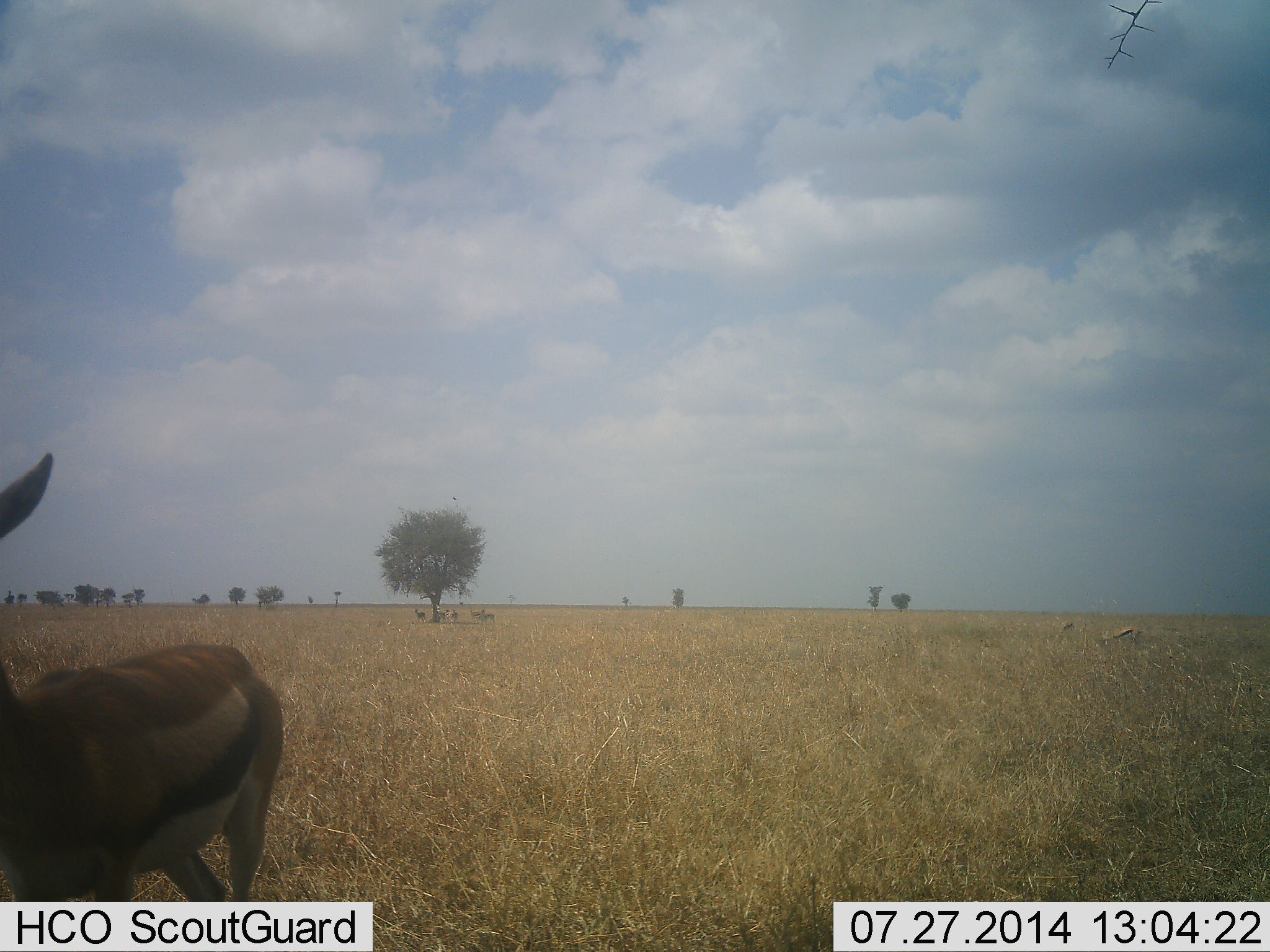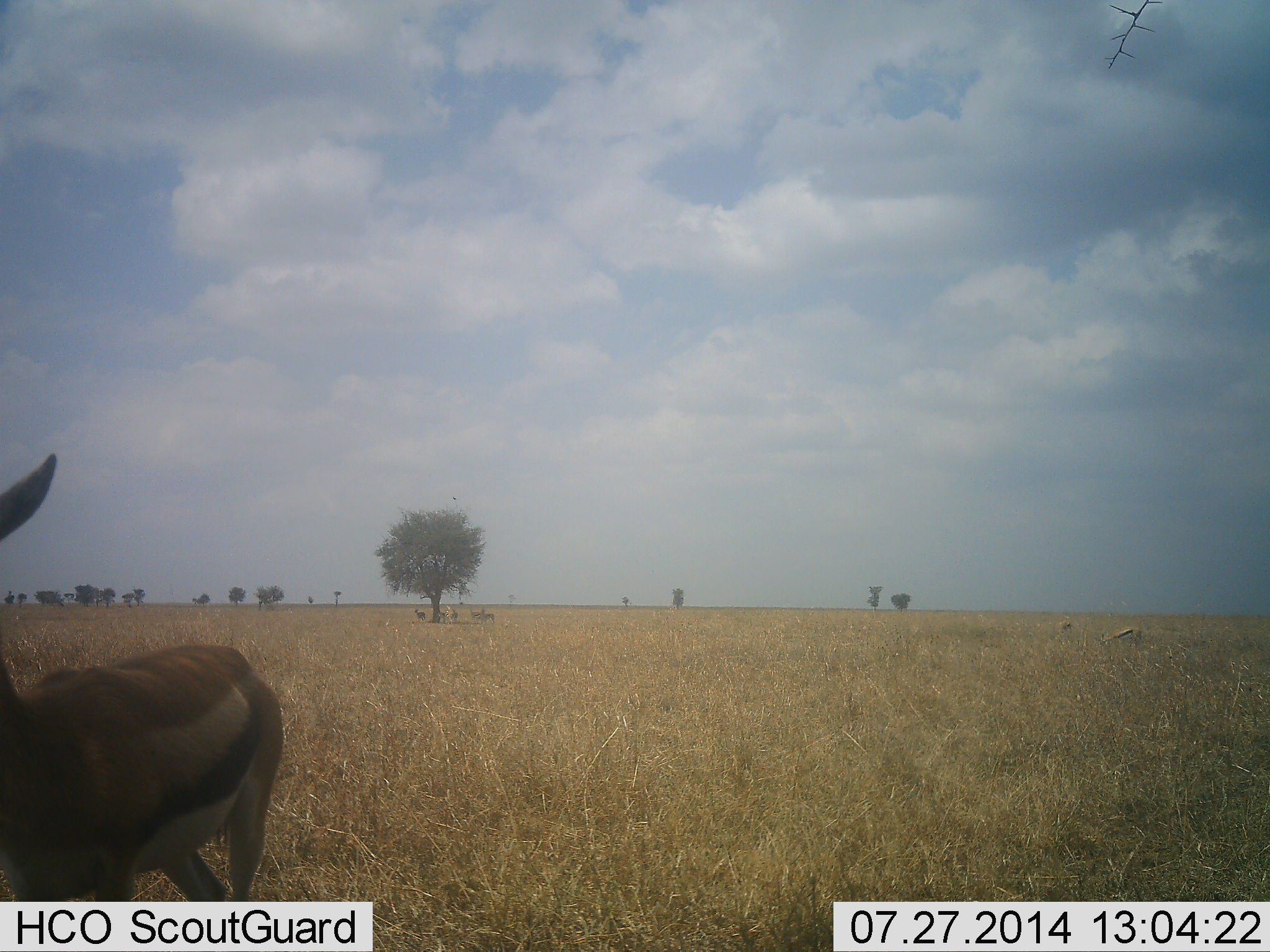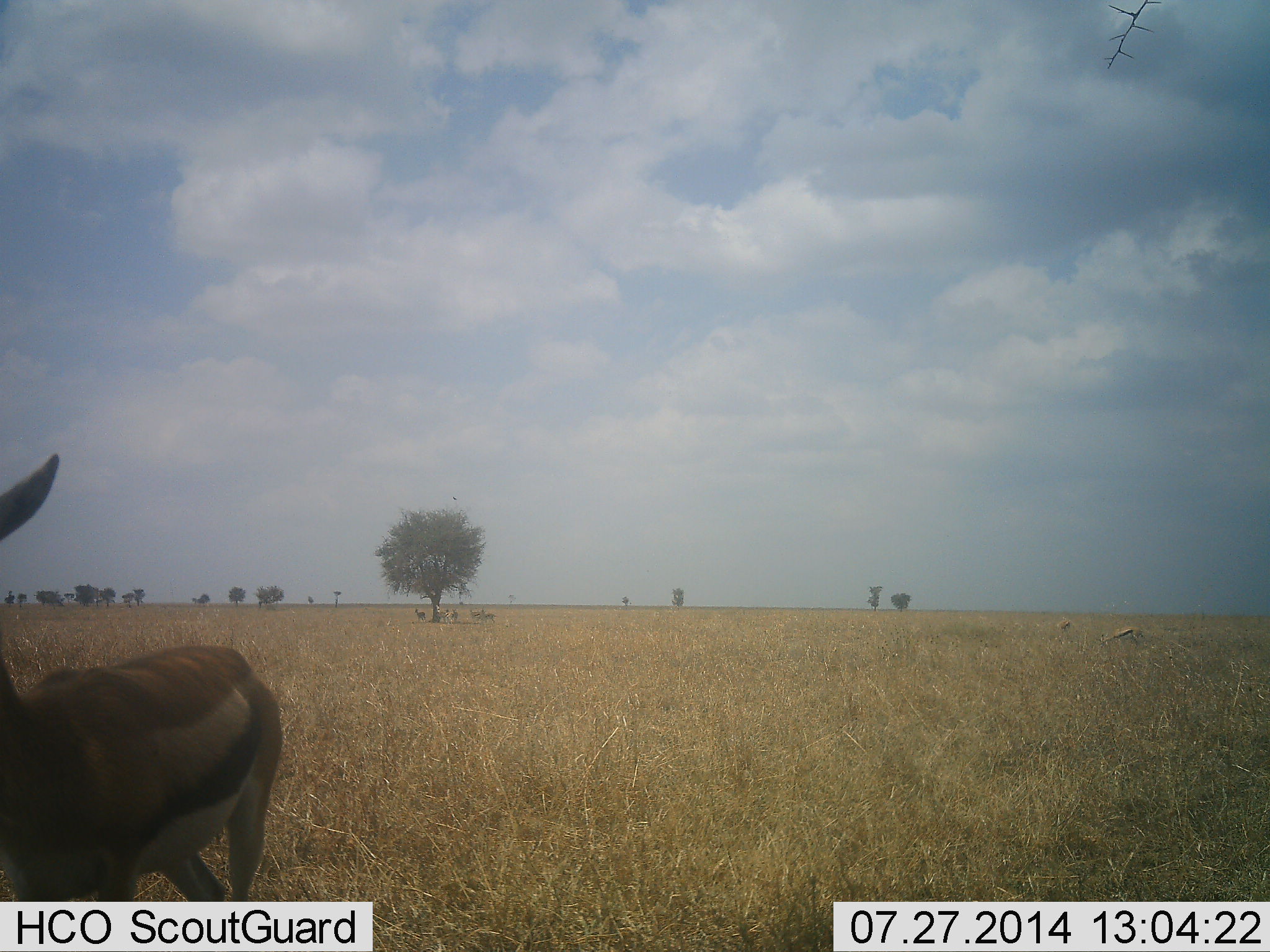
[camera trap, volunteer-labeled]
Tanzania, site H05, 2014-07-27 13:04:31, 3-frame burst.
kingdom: Animalia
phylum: Chordata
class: Mammalia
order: Artiodactyla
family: Bovidae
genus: Eudorcas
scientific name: Eudorcas thomsonii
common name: thomson's gazelle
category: gazellethomsons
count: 5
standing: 100%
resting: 10%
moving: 10%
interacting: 0%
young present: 0%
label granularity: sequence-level